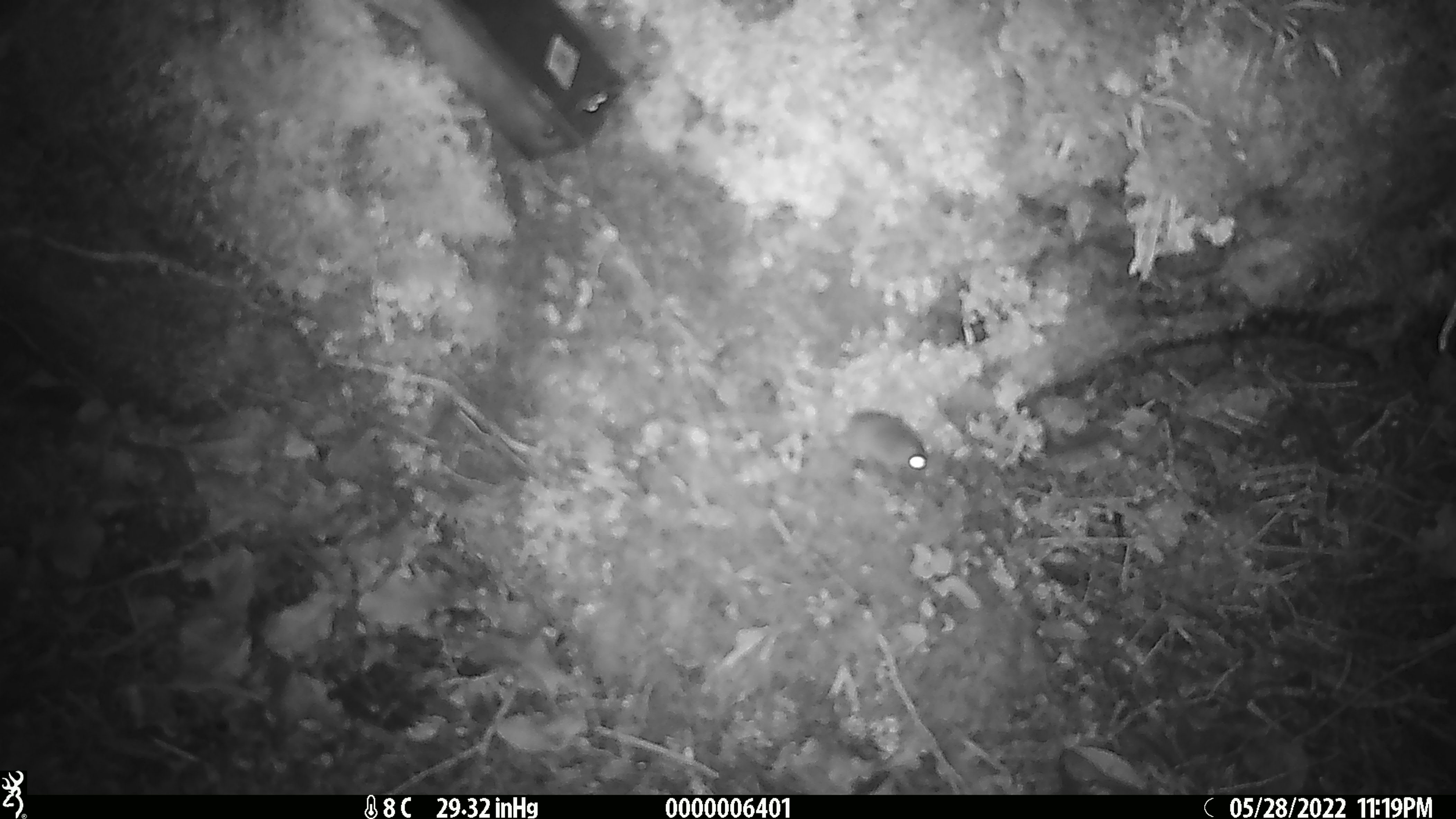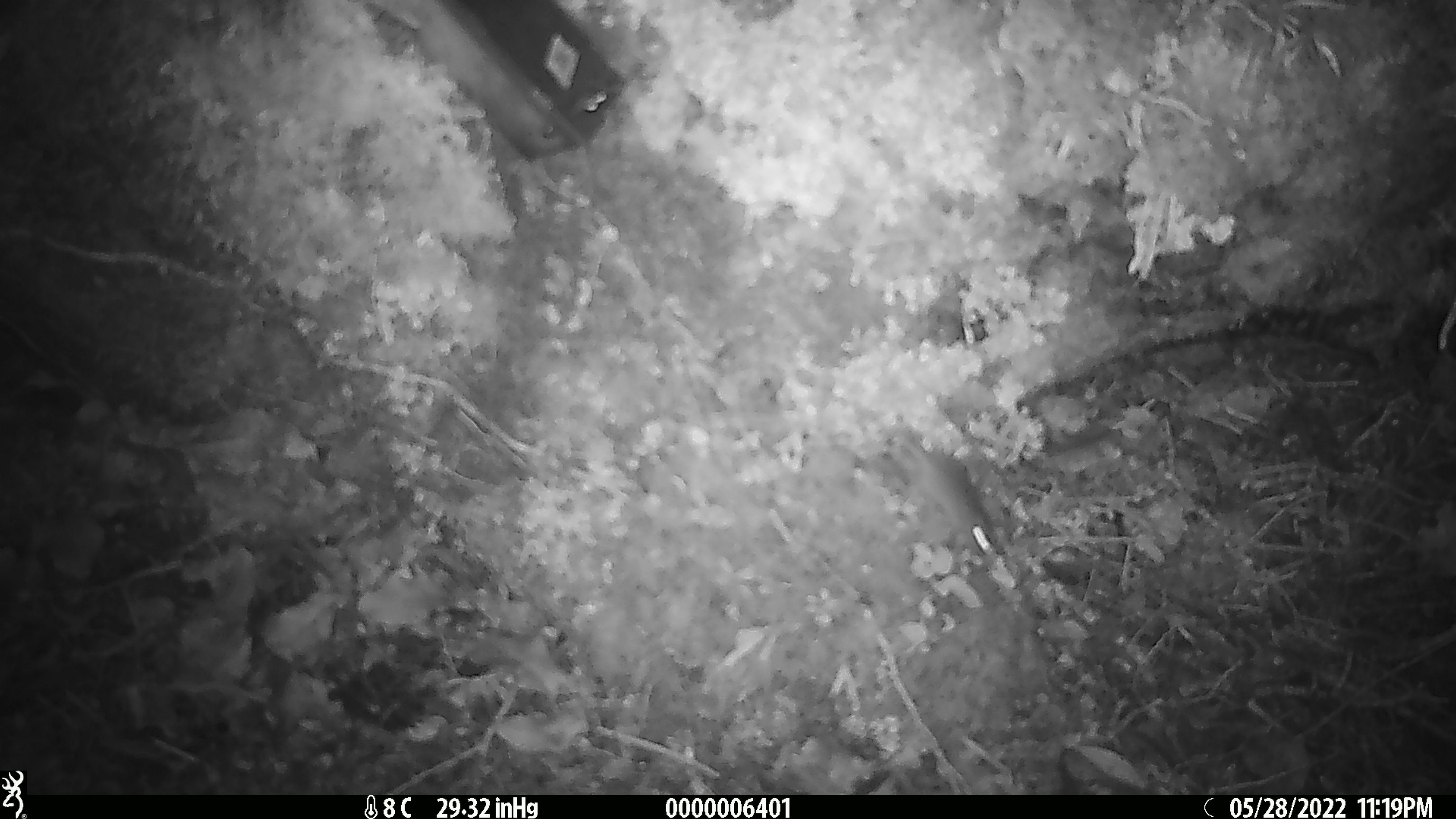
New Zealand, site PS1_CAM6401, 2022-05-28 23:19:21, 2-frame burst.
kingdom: Animalia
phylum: Chordata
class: Mammalia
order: Rodentia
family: Muridae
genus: Mus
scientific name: Mus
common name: mouse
Mouse (Mus).